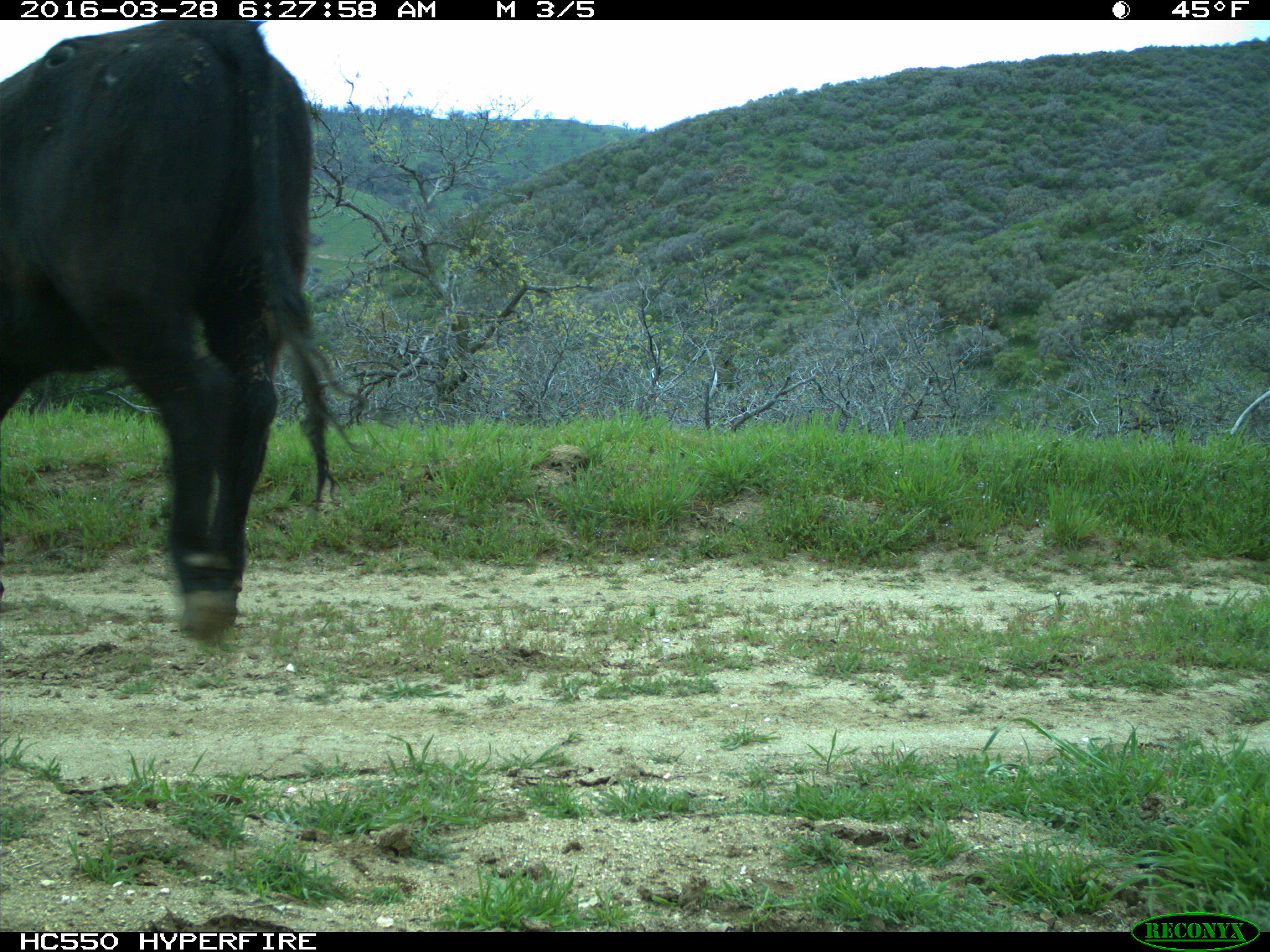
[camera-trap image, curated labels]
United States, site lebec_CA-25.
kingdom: Animalia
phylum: Chordata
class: Mammalia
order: Artiodactyla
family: Bovidae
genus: Bos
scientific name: Bos taurus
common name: domestic cow